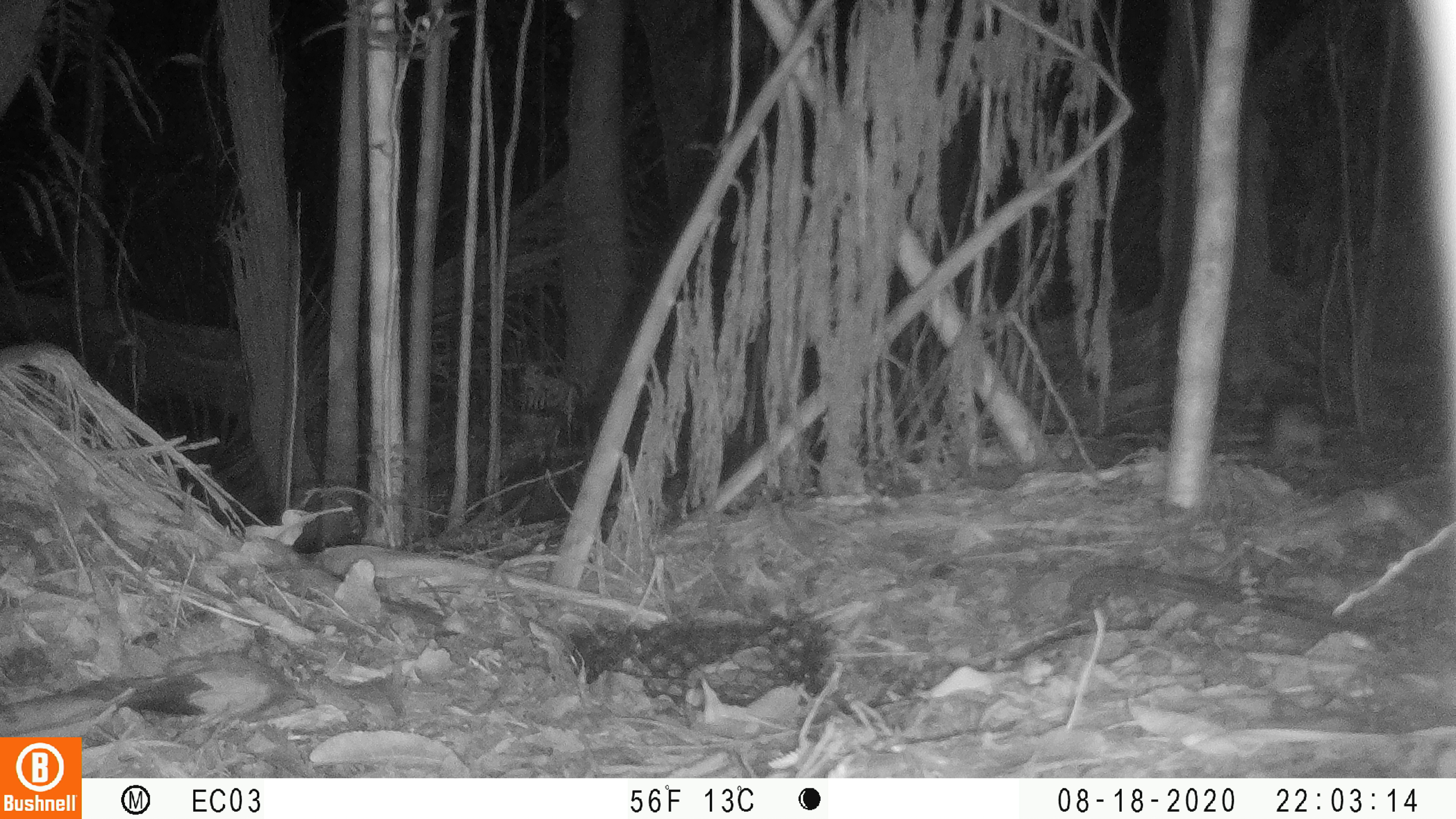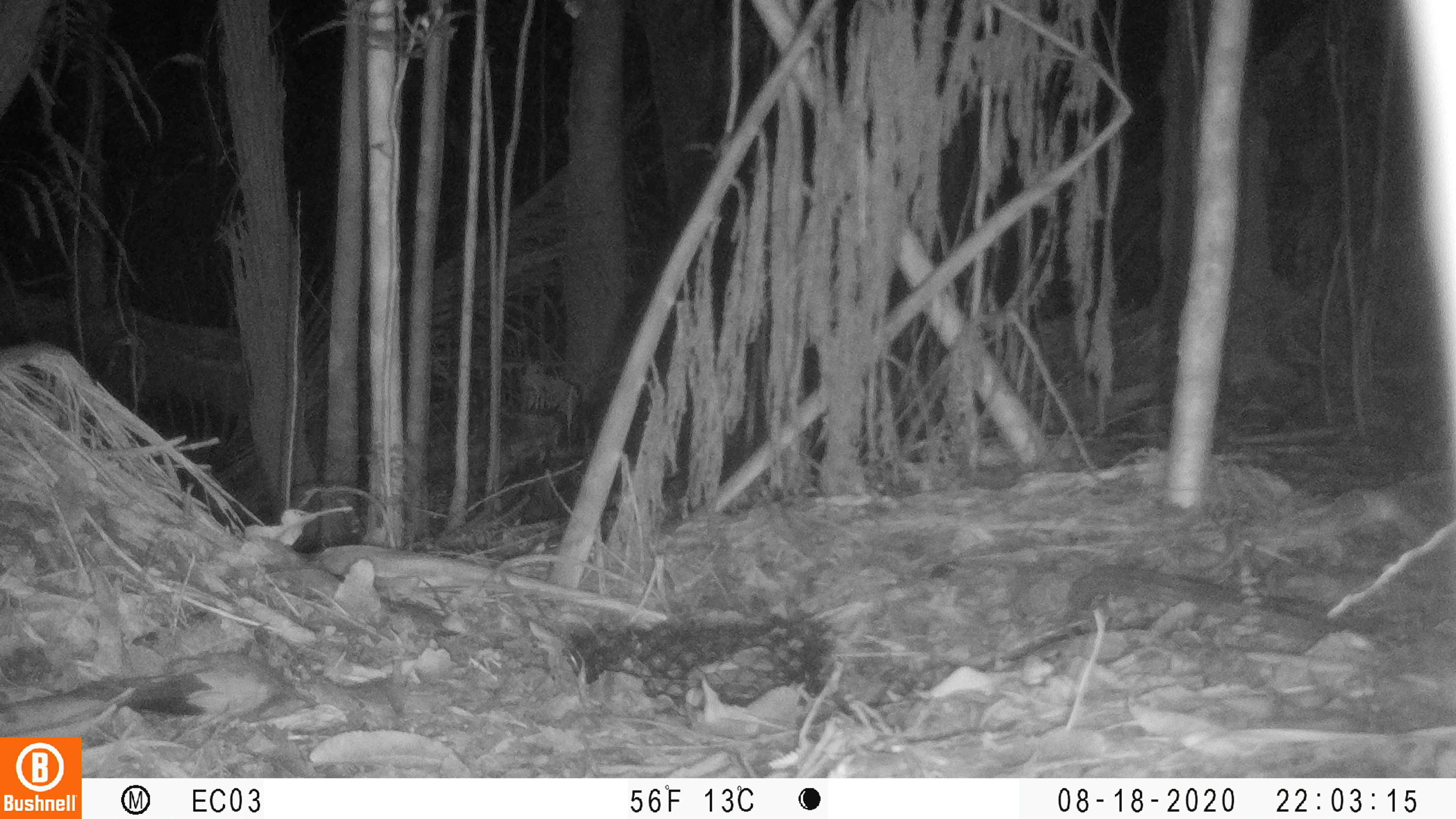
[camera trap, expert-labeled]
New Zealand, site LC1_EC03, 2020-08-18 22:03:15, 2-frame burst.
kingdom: Animalia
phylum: Chordata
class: Mammalia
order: Rodentia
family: Muridae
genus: Rattus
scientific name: Rattus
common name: rat